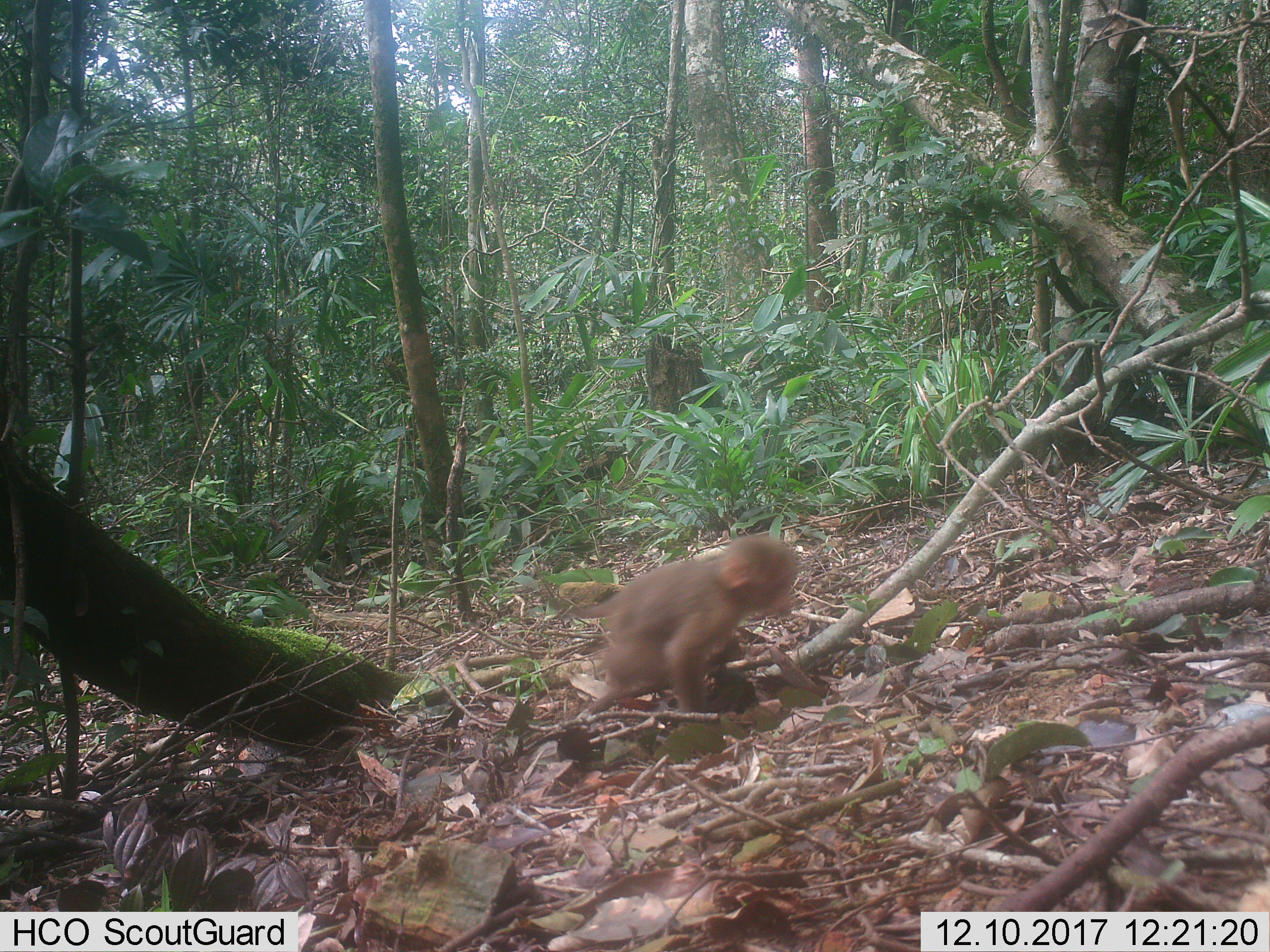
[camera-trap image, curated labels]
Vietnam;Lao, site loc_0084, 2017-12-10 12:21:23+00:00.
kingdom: Animalia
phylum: Chordata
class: Mammalia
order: Primates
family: Cercopithecidae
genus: Macaca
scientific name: Macaca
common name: macaques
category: assam or rhesus macaque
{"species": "assam or rhesus macaque (macaques) (Macaca)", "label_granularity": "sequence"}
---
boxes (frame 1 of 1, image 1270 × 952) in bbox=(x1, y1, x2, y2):
assam or rhesus macaque: bbox=(549, 533, 798, 722)